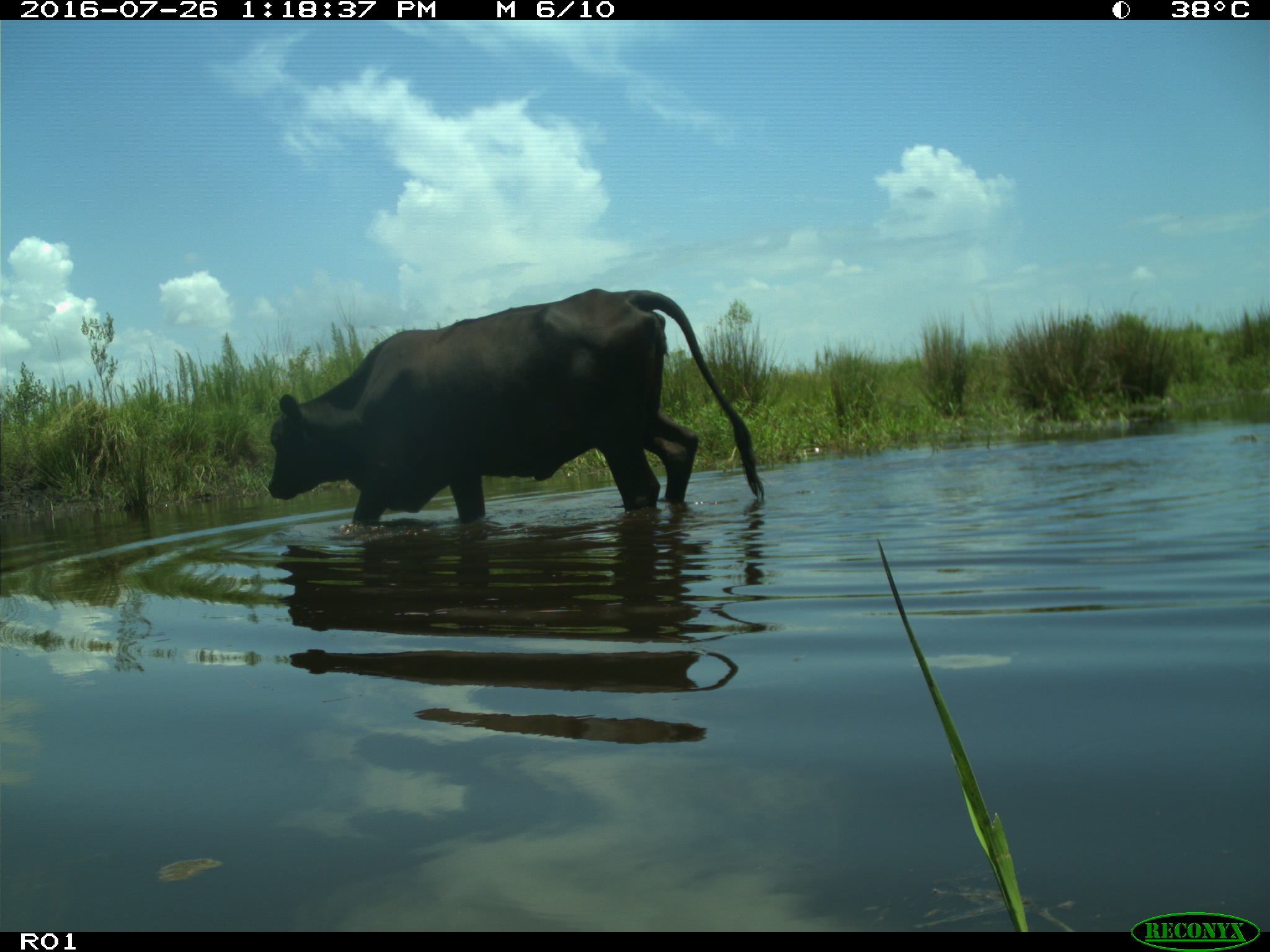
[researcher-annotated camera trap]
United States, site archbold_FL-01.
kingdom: Animalia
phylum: Chordata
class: Mammalia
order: Artiodactyla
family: Bovidae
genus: Bos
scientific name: Bos taurus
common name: domestic cow